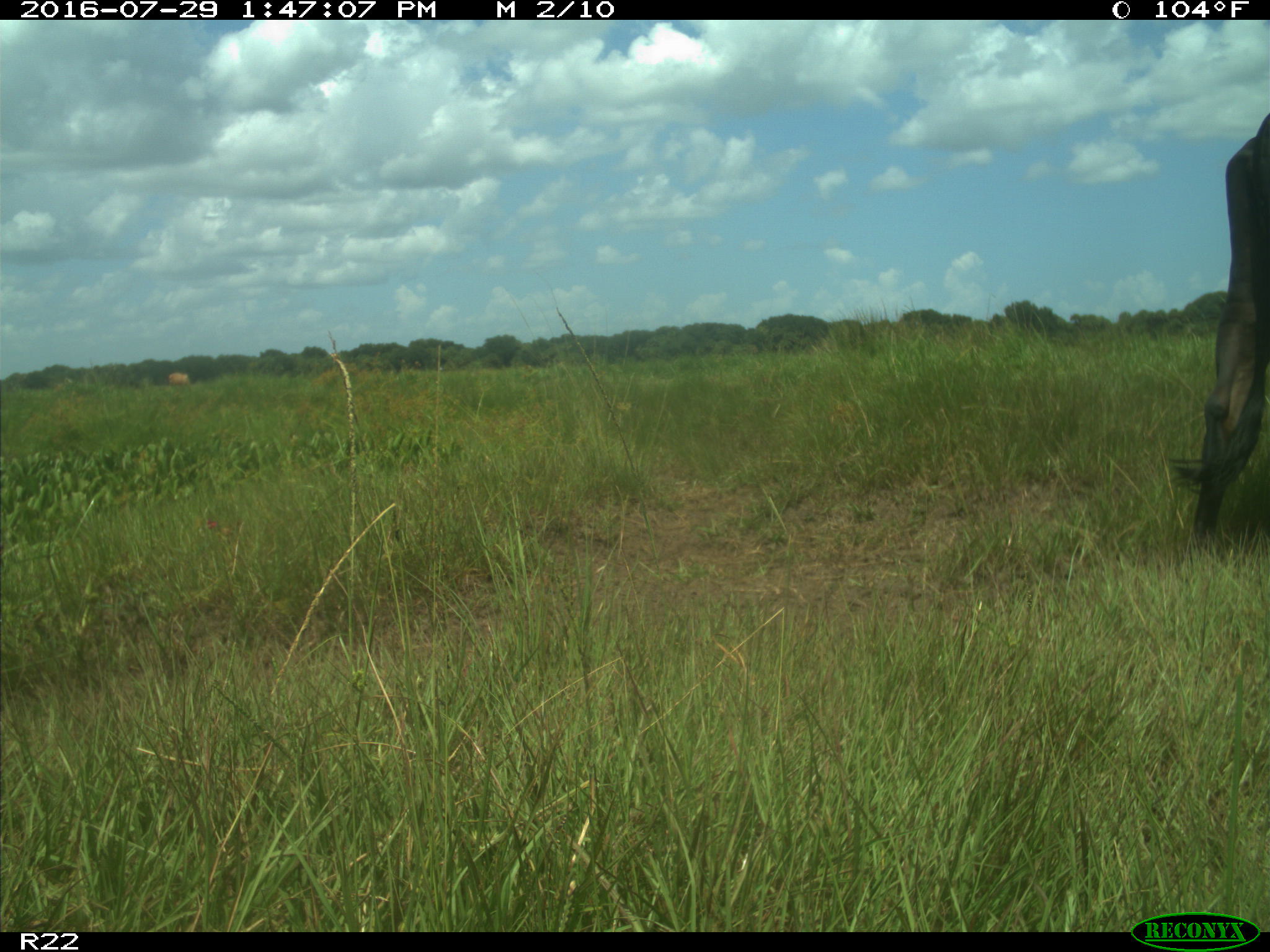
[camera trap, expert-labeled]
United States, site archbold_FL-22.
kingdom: Animalia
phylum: Chordata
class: Mammalia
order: Artiodactyla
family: Bovidae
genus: Bos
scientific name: Bos taurus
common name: domestic cow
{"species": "Bos taurus (domestic cow)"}